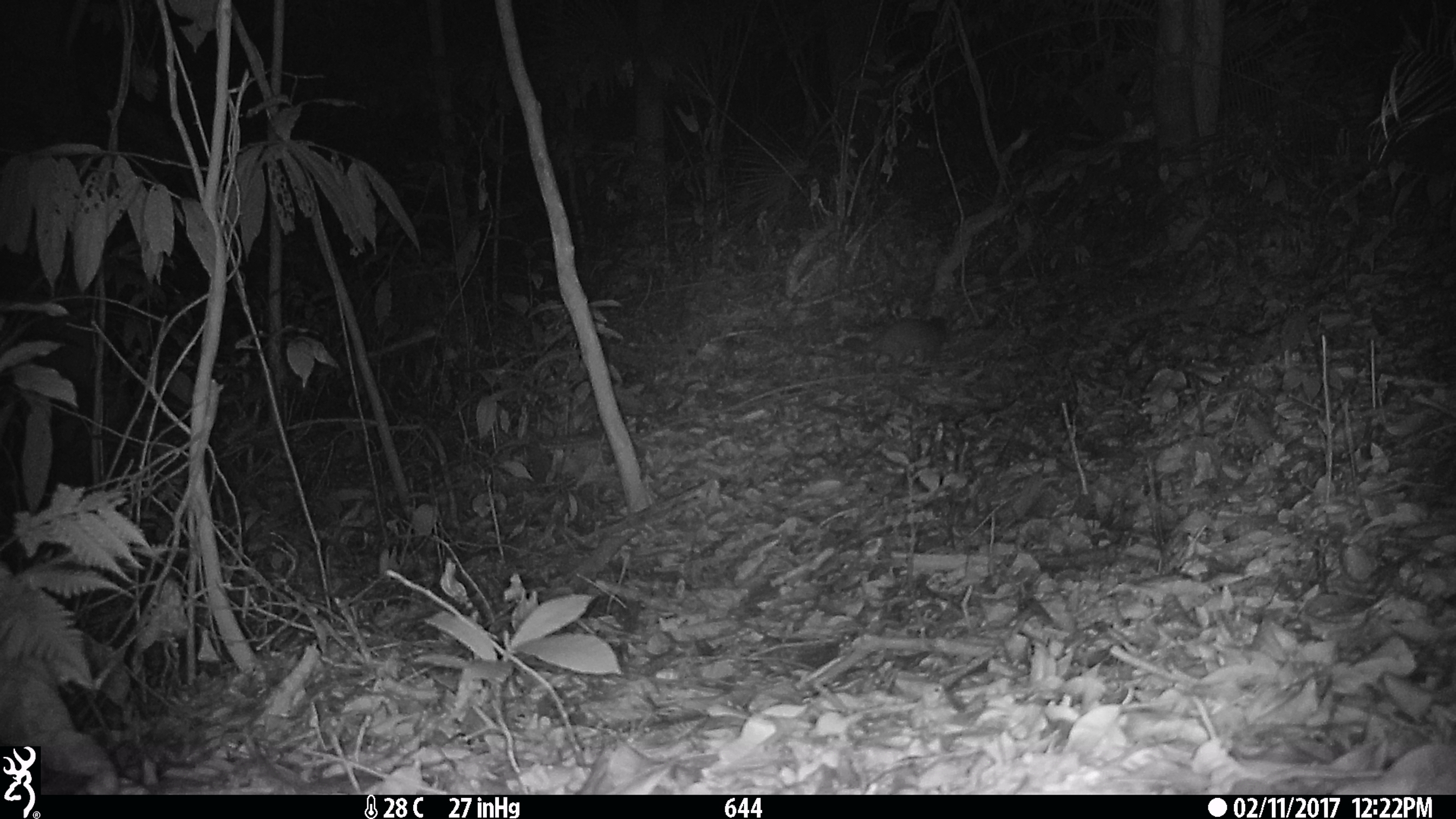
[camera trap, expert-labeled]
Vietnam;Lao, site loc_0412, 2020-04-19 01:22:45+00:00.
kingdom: Animalia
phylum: Chordata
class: Mammalia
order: Carnivora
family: Mustelidae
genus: Melogale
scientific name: Melogale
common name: ferret badger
Ferret badger (Melogale). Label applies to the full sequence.